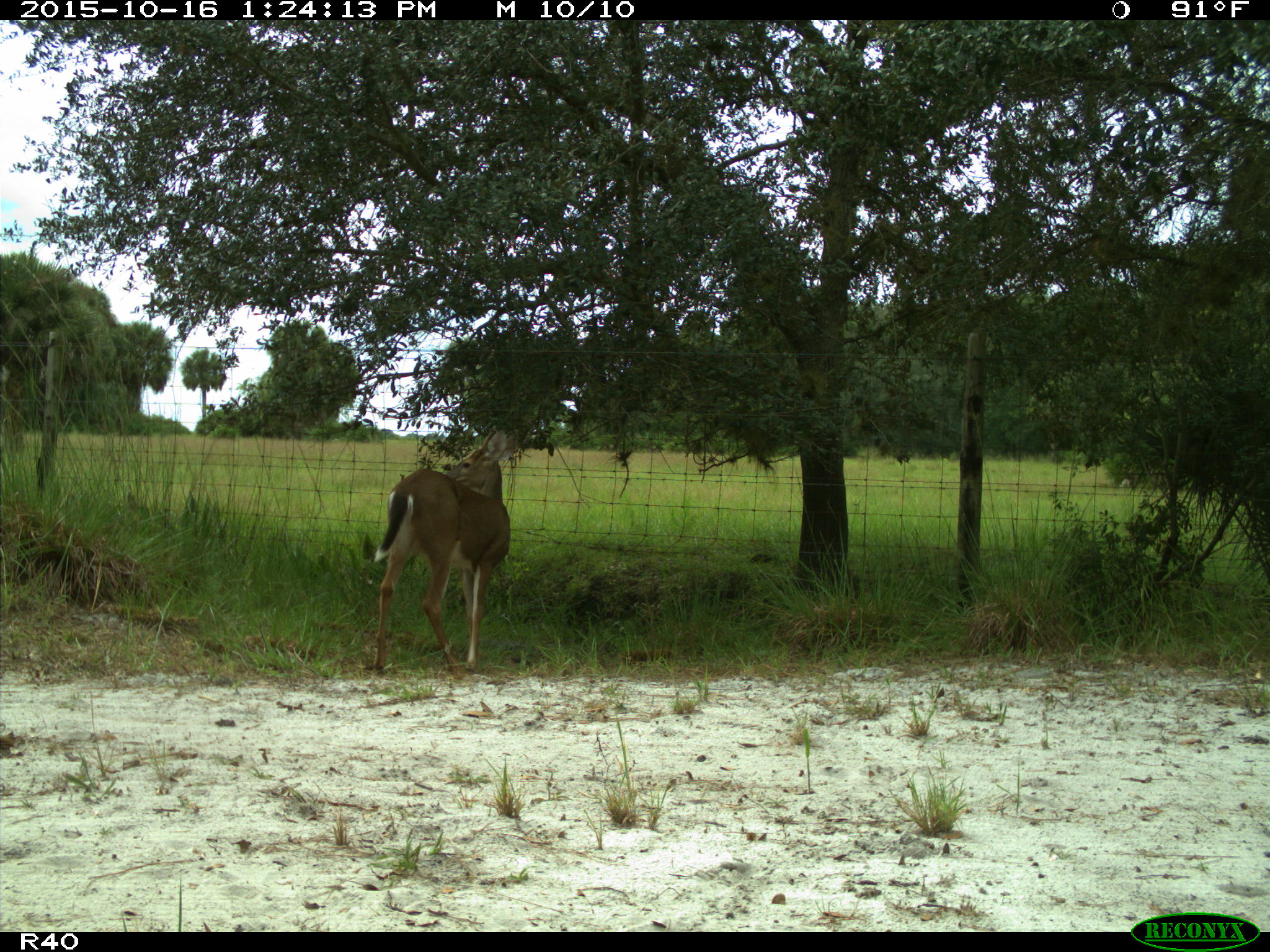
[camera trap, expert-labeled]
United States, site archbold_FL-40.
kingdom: Animalia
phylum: Chordata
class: Mammalia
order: Artiodactyla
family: Cervidae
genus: Odocoileus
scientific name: Odocoileus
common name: deer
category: unidentified deer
Unidentified deer (deer) (Odocoileus).